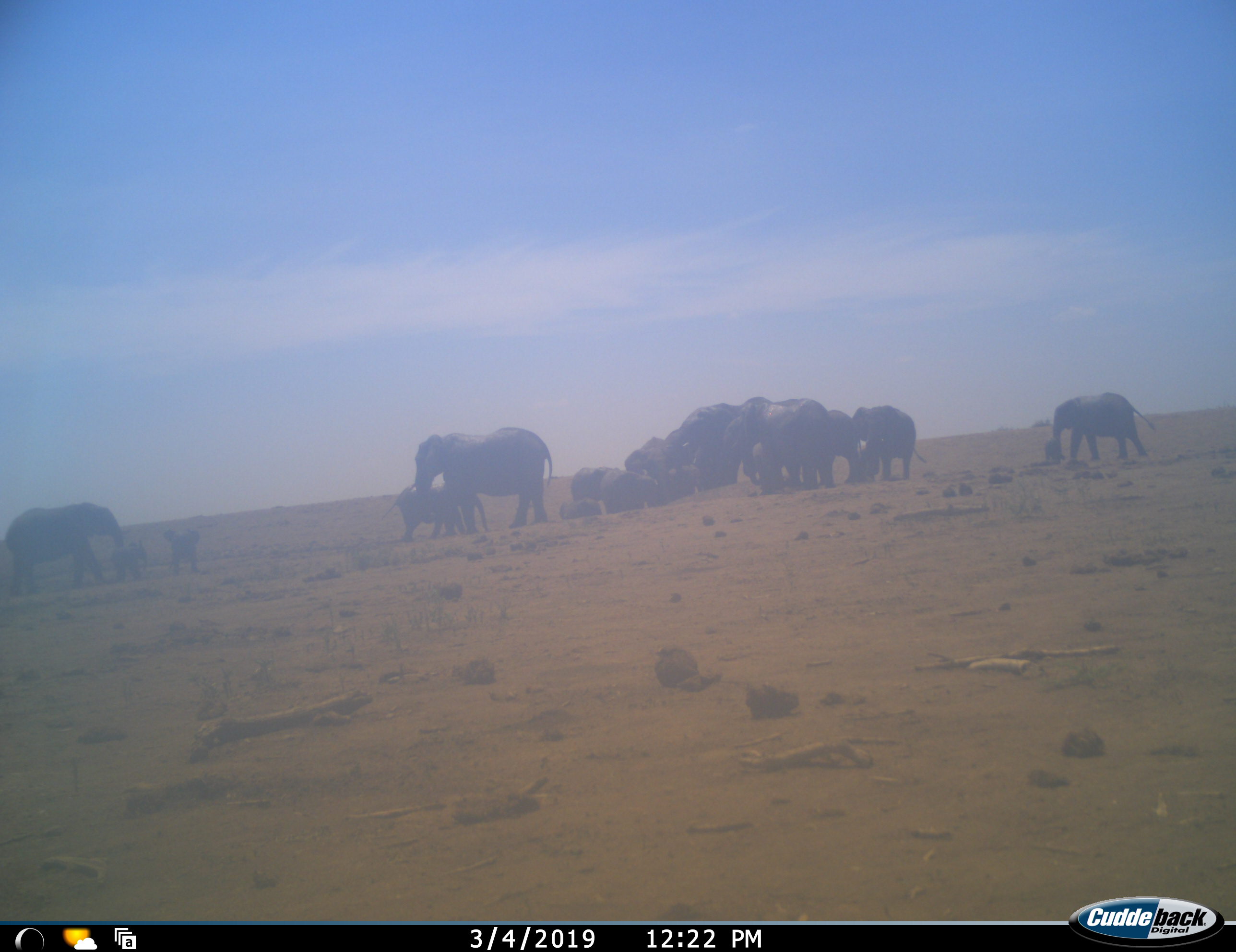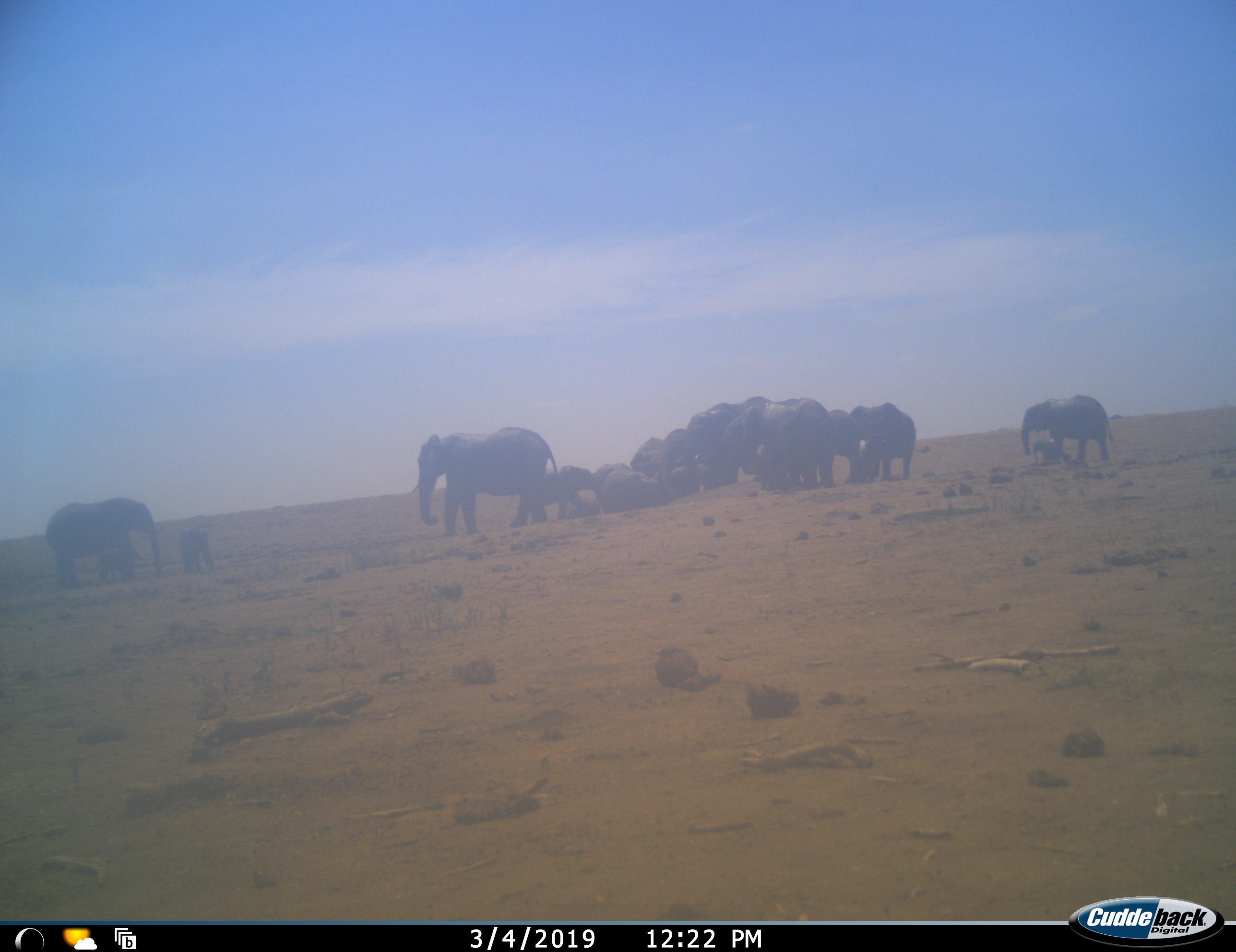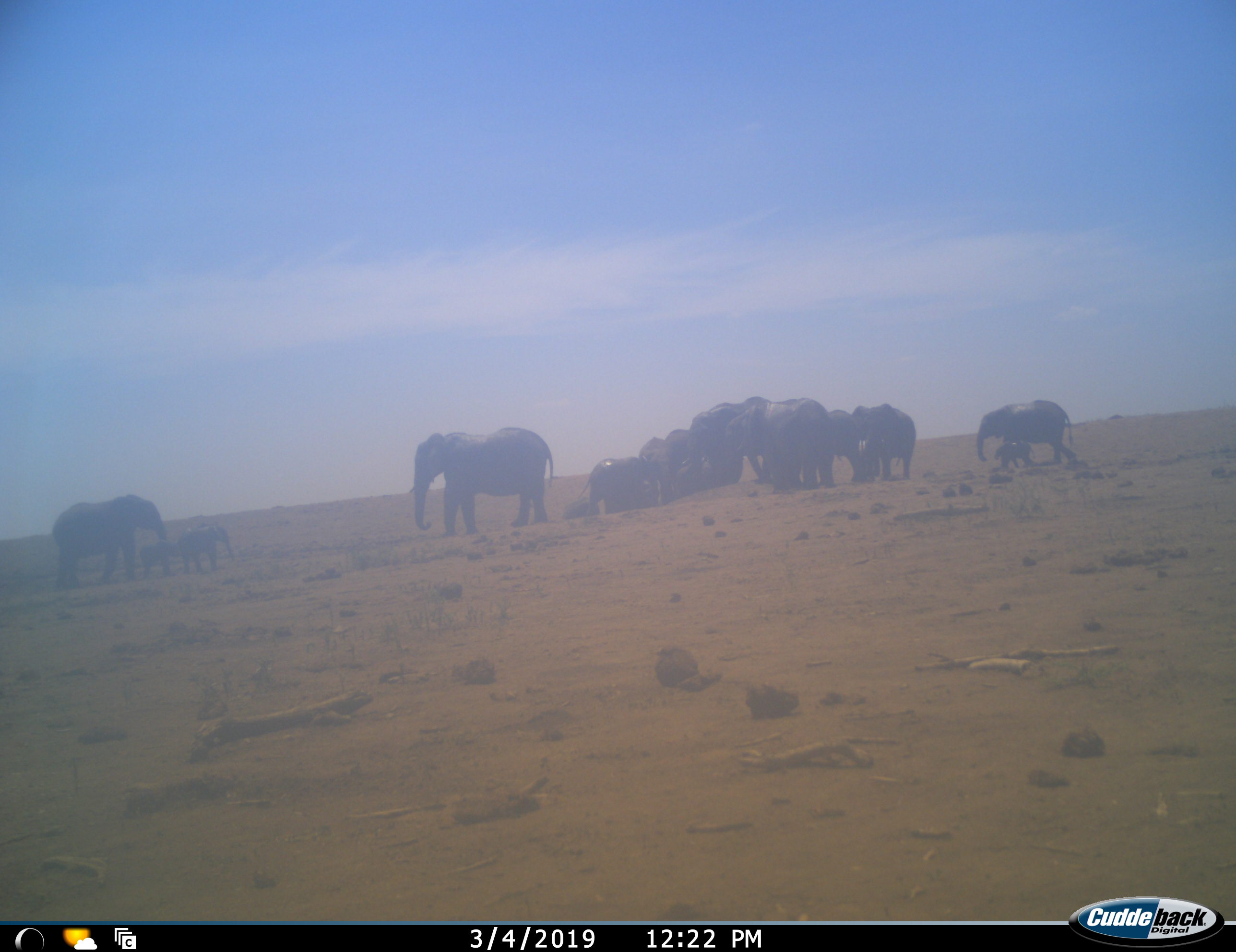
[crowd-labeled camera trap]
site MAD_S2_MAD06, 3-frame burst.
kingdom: Animalia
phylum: Chordata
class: Mammalia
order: Proboscidea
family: Elephantidae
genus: Loxodonta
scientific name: Loxodonta africana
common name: african bush elephant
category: elephant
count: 11-50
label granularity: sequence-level